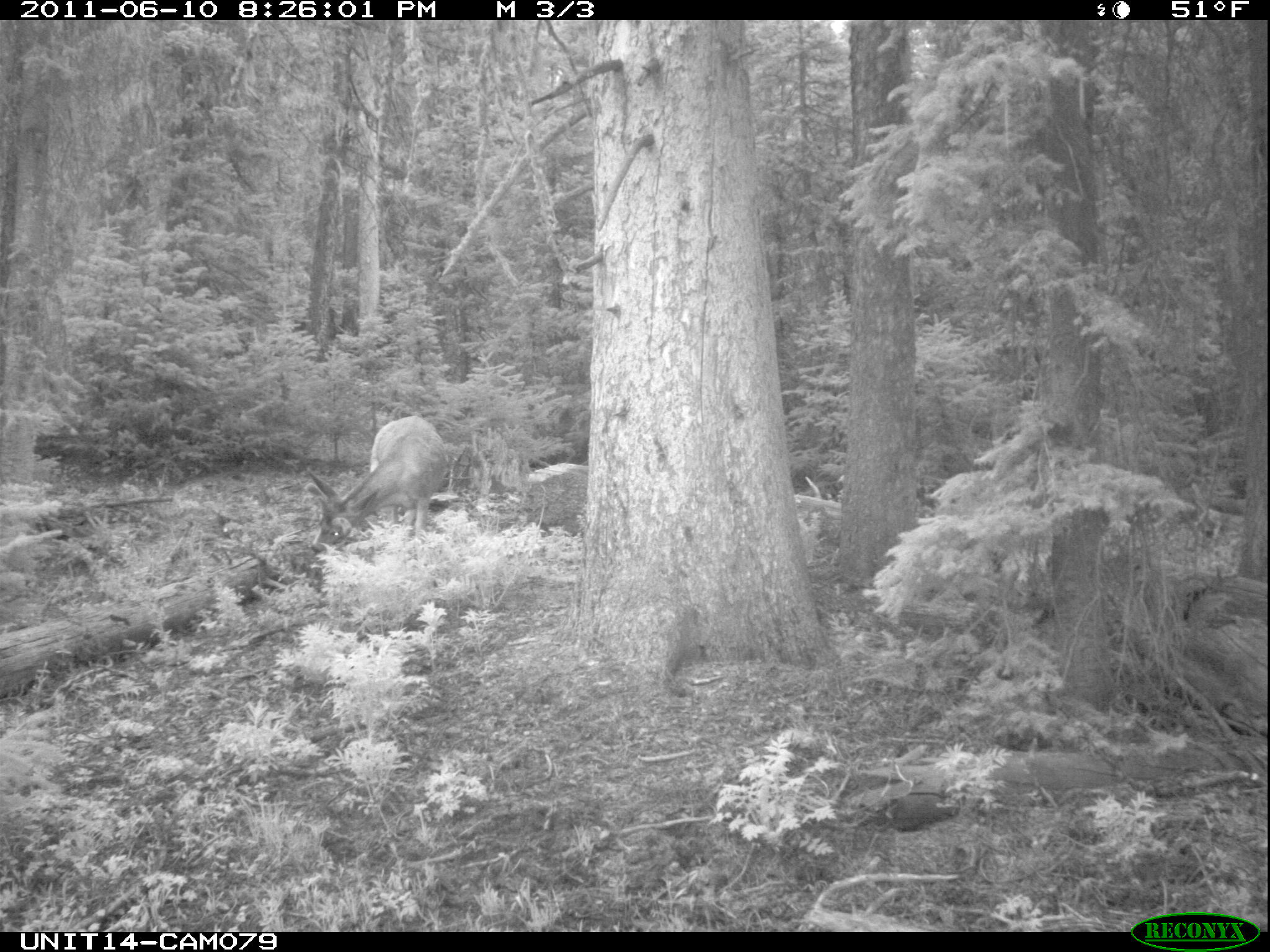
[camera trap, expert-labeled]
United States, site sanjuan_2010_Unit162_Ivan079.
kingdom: Animalia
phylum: Chordata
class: Mammalia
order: Artiodactyla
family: Cervidae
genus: Odocoileus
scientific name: Odocoileus hemionus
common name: mule deer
Odocoileus hemionus (mule deer).